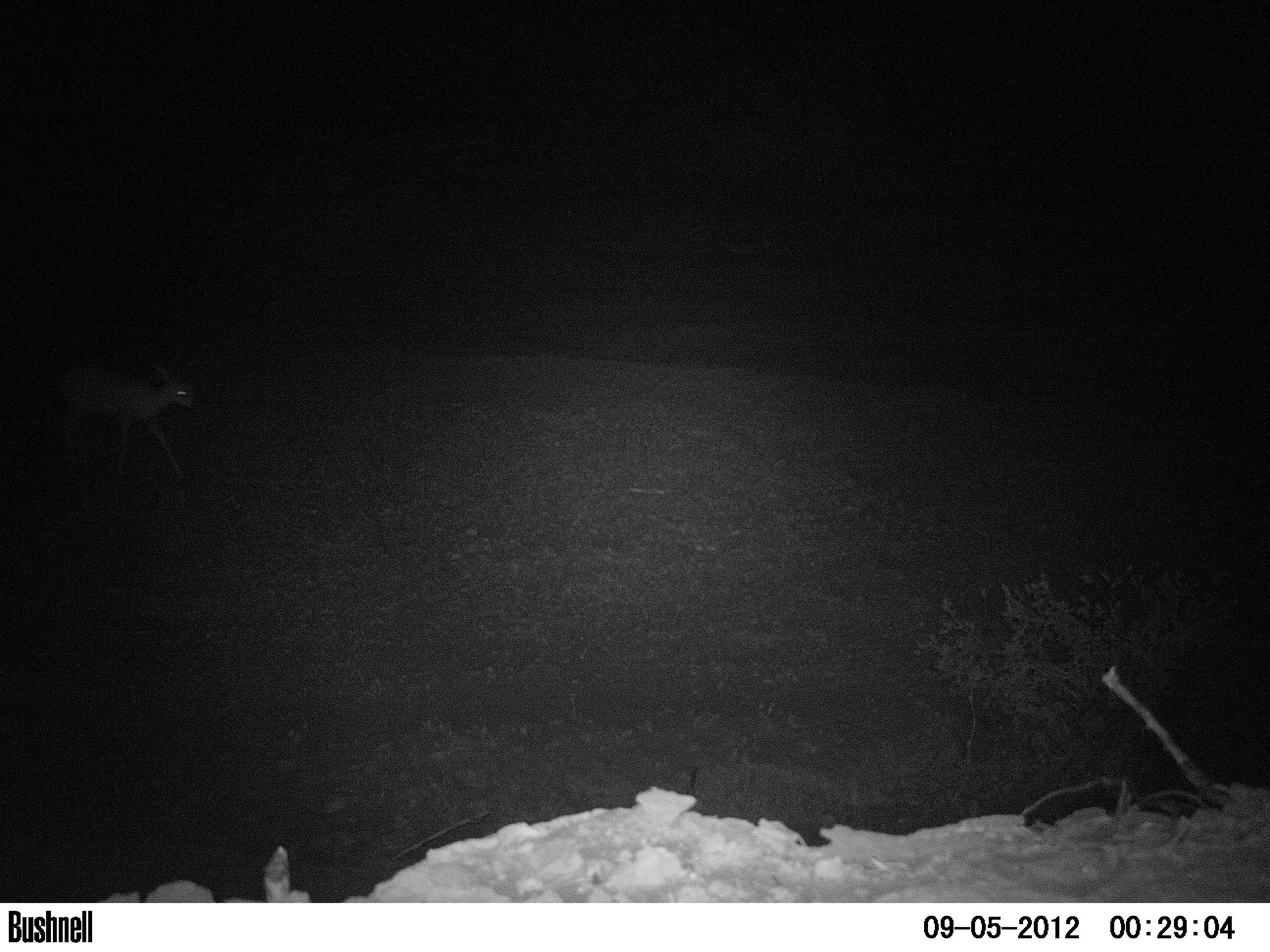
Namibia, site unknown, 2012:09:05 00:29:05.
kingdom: Animalia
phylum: Chordata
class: Mammalia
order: Artiodactyla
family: Bovidae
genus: Raphicerus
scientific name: Raphicerus campestris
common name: steenbok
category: raphiceros campestris